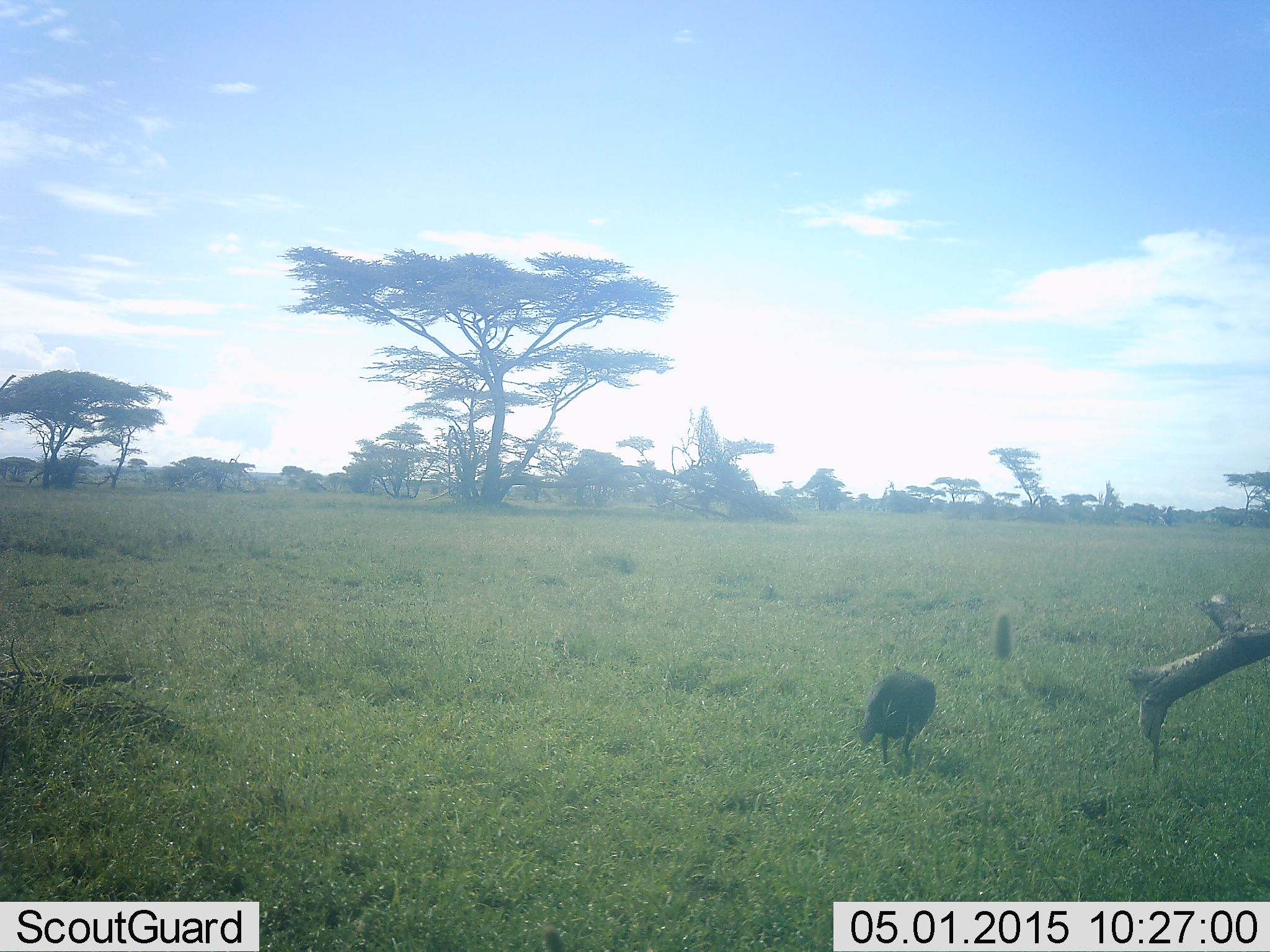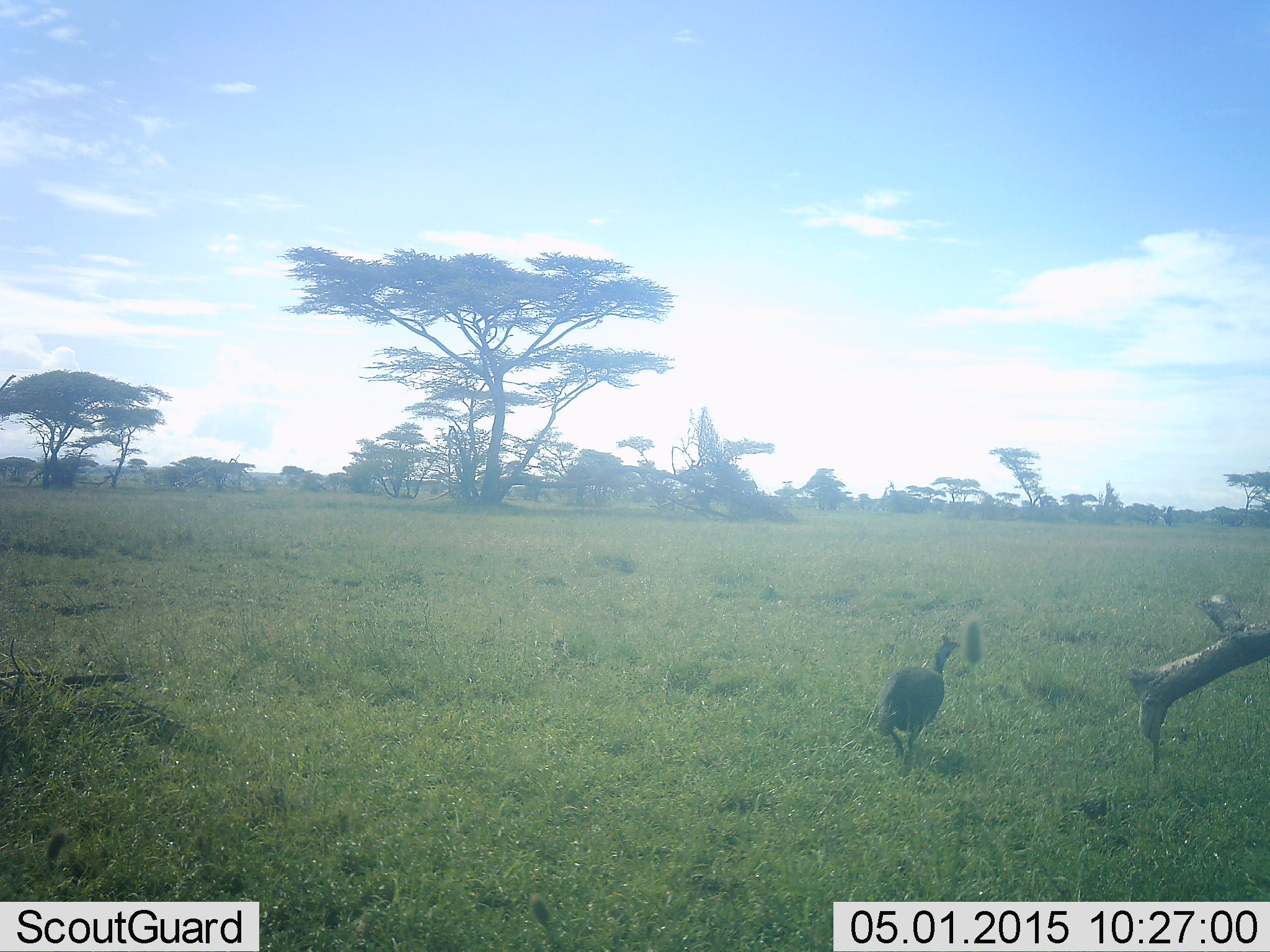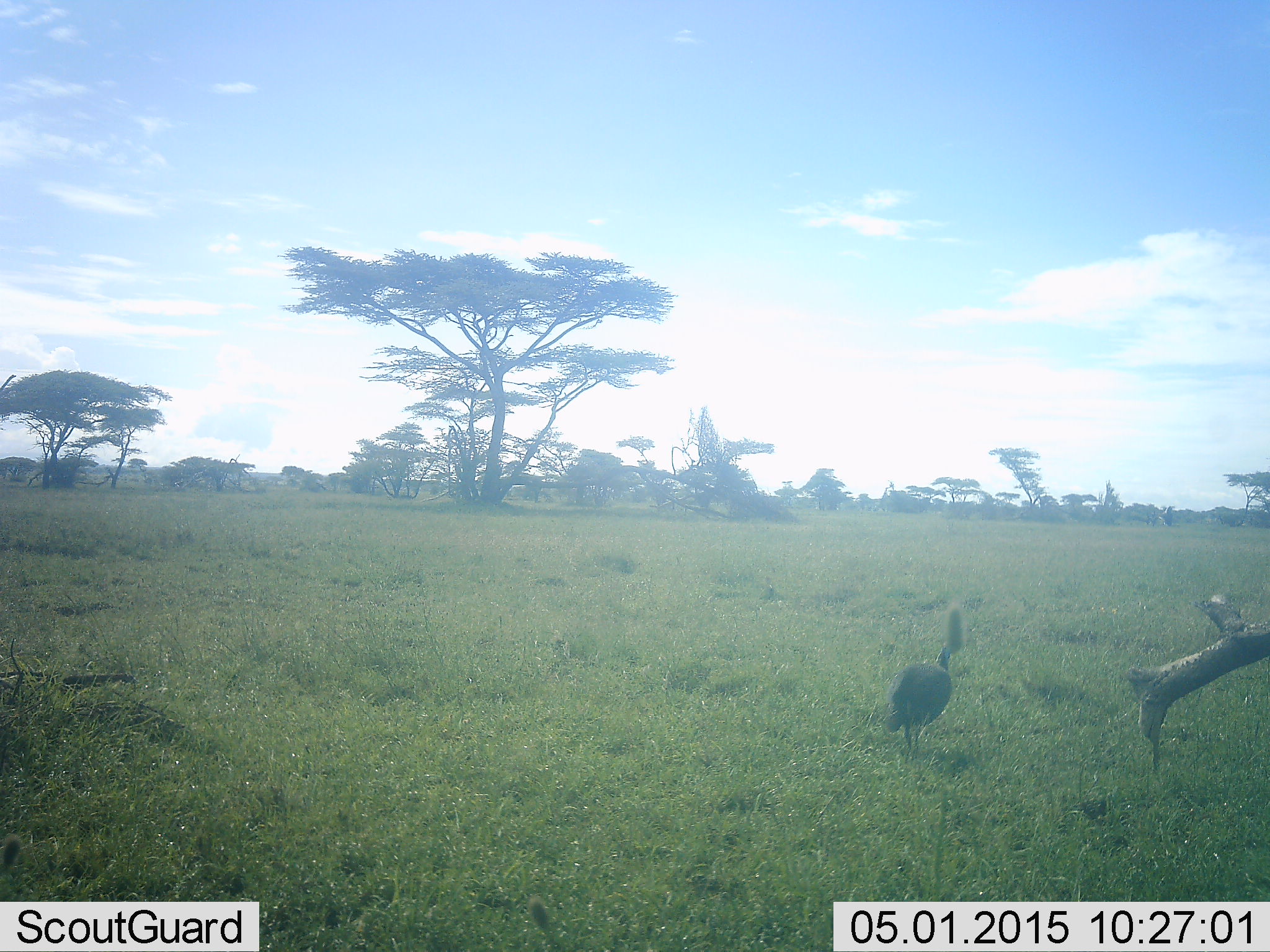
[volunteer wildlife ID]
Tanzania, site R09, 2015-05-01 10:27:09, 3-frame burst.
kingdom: Animalia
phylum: Chordata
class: Aves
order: Galliformes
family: Numididae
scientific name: Numididae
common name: guinea fowl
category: guineafowl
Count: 1.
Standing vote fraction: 0%.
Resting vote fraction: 0%.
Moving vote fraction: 90%.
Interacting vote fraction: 0%.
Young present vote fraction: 0%.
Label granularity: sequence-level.